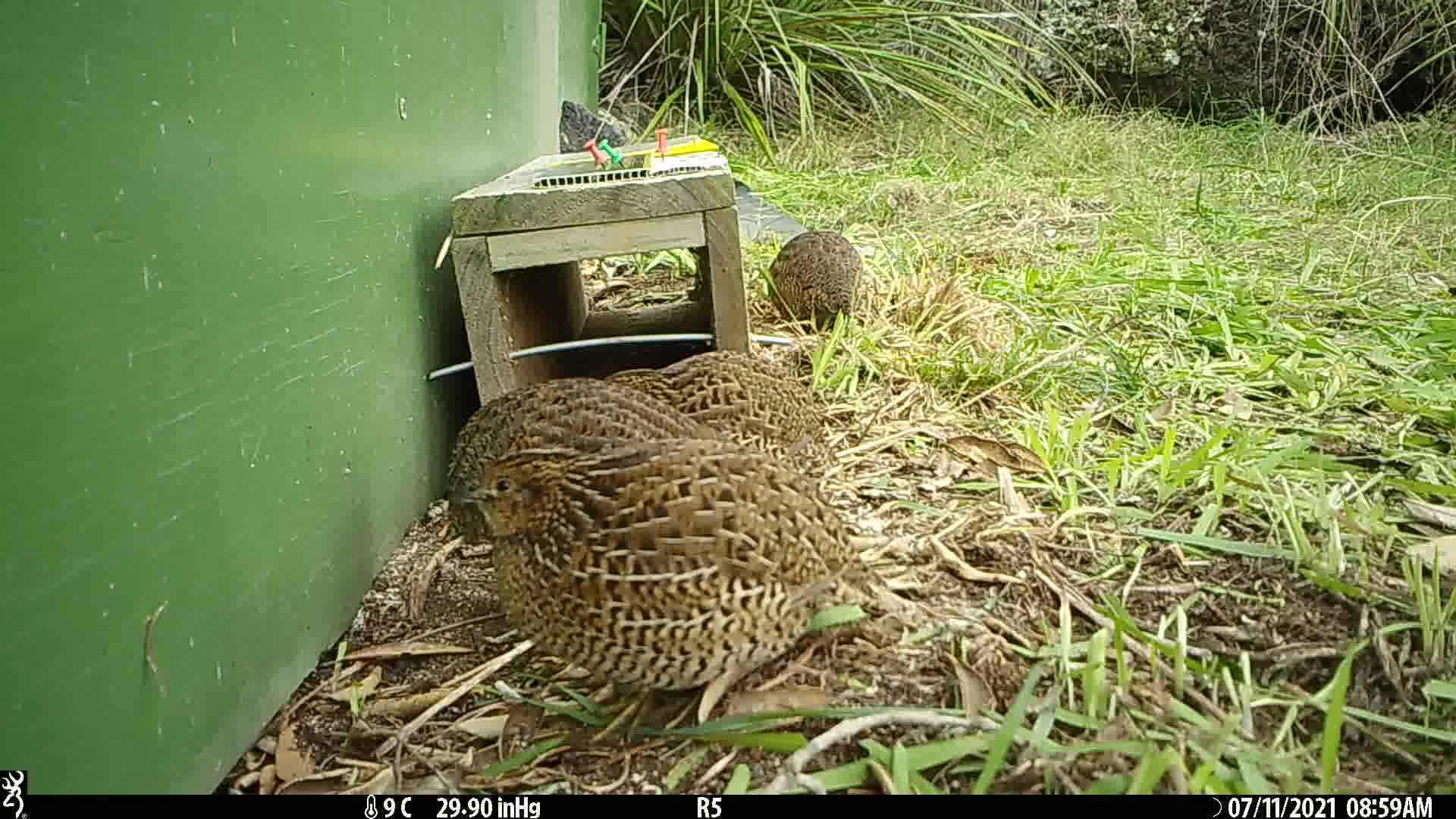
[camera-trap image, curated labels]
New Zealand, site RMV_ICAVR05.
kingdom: Animalia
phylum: Chordata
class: Aves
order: Galliformes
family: Phasianidae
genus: Synoicus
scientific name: Synoicus ypsilophorus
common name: brown quail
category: quail brown